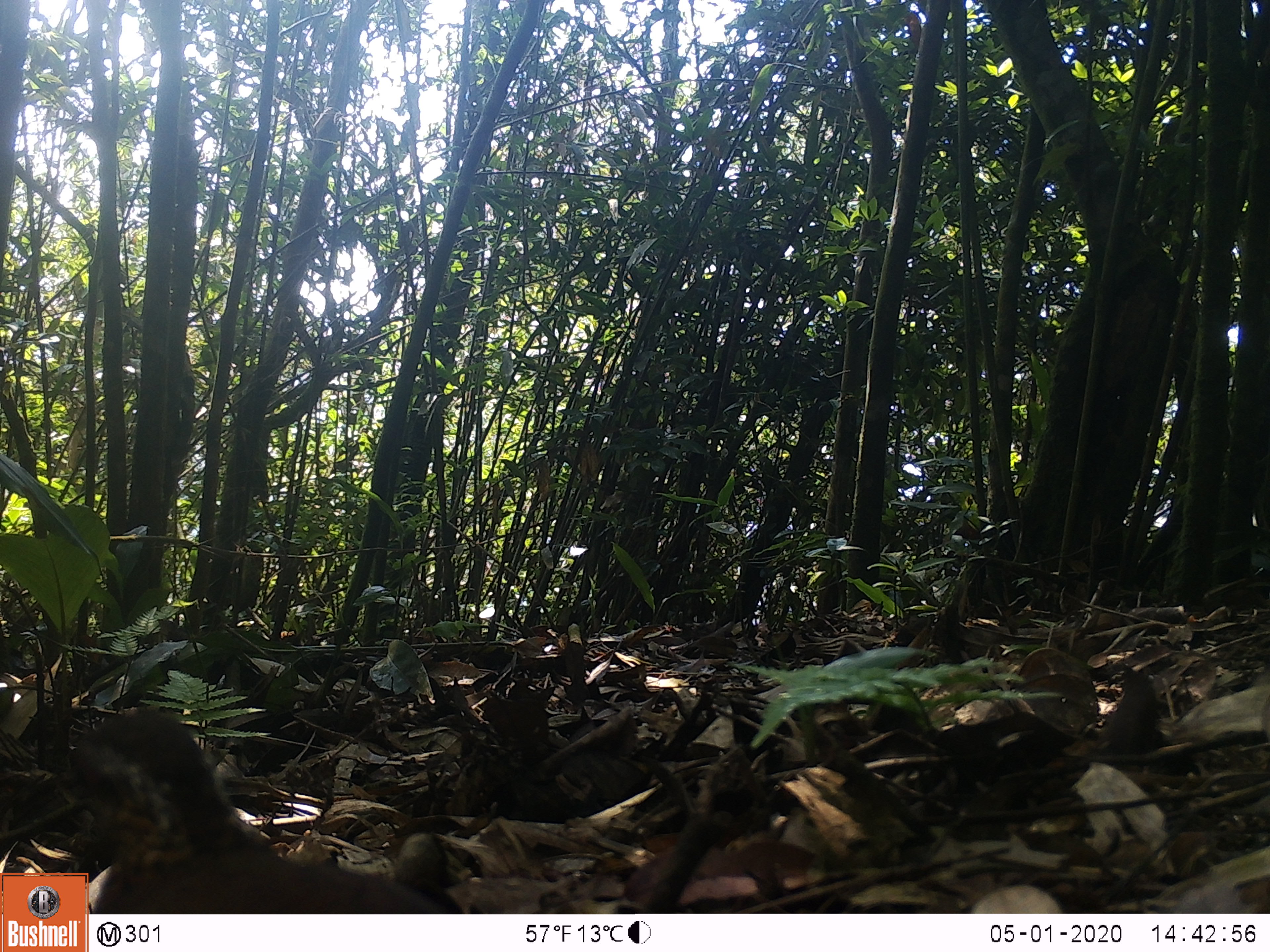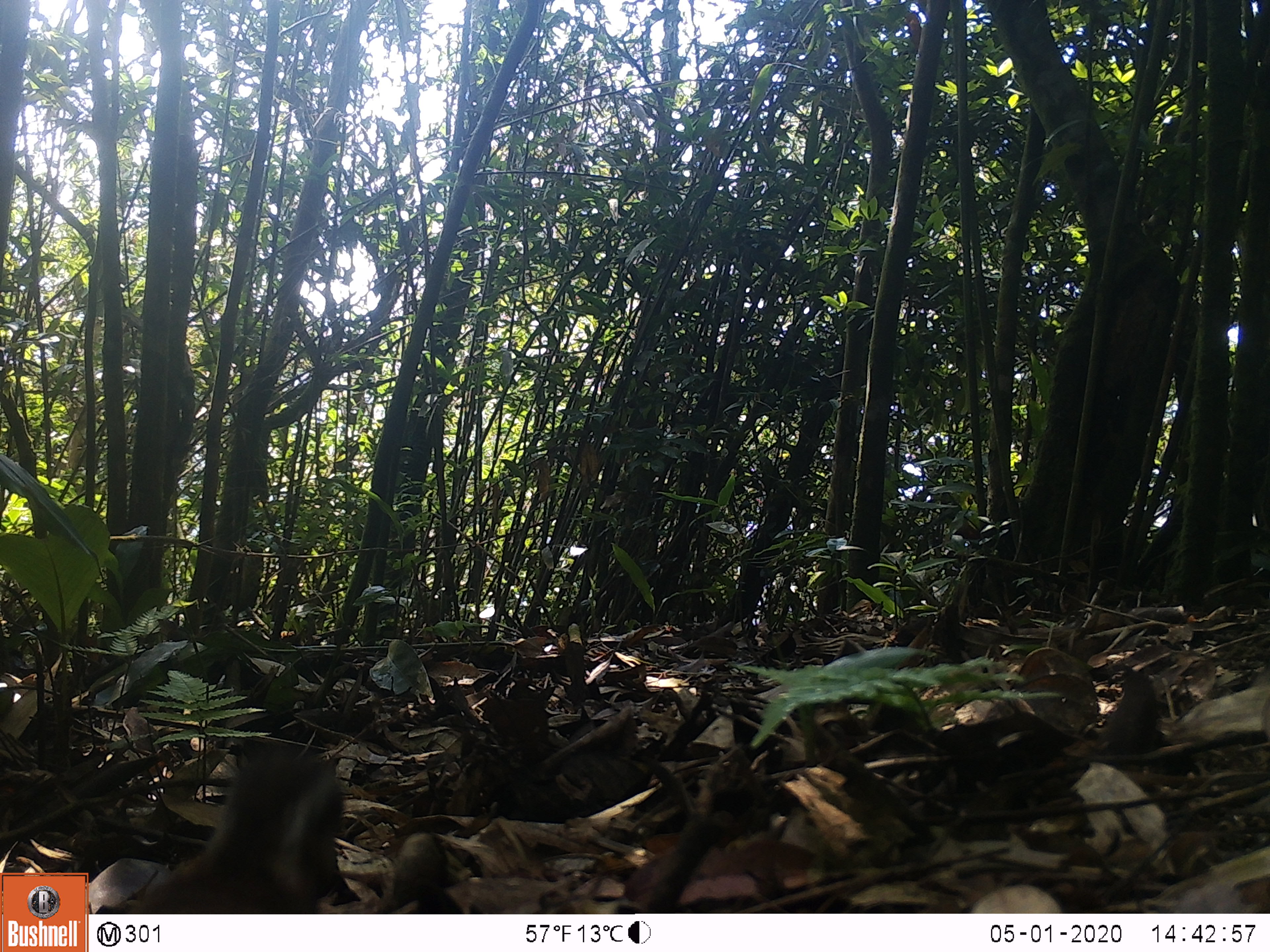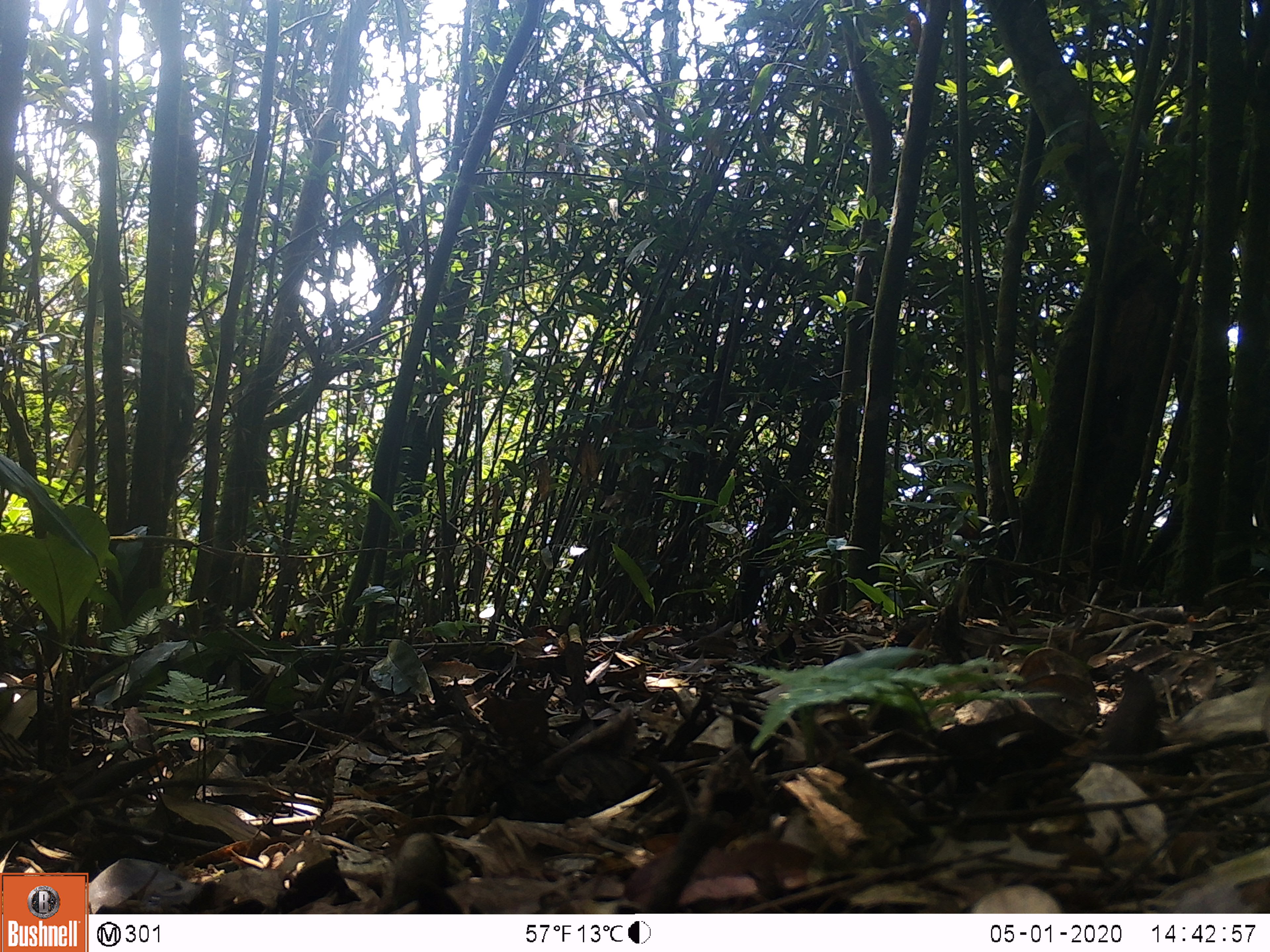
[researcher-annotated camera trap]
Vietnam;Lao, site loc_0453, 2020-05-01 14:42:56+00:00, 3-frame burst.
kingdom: Animalia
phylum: Chordata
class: Aves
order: Galliformes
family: Phasianidae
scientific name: Phasianidae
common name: partridge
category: unidentified partridge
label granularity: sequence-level